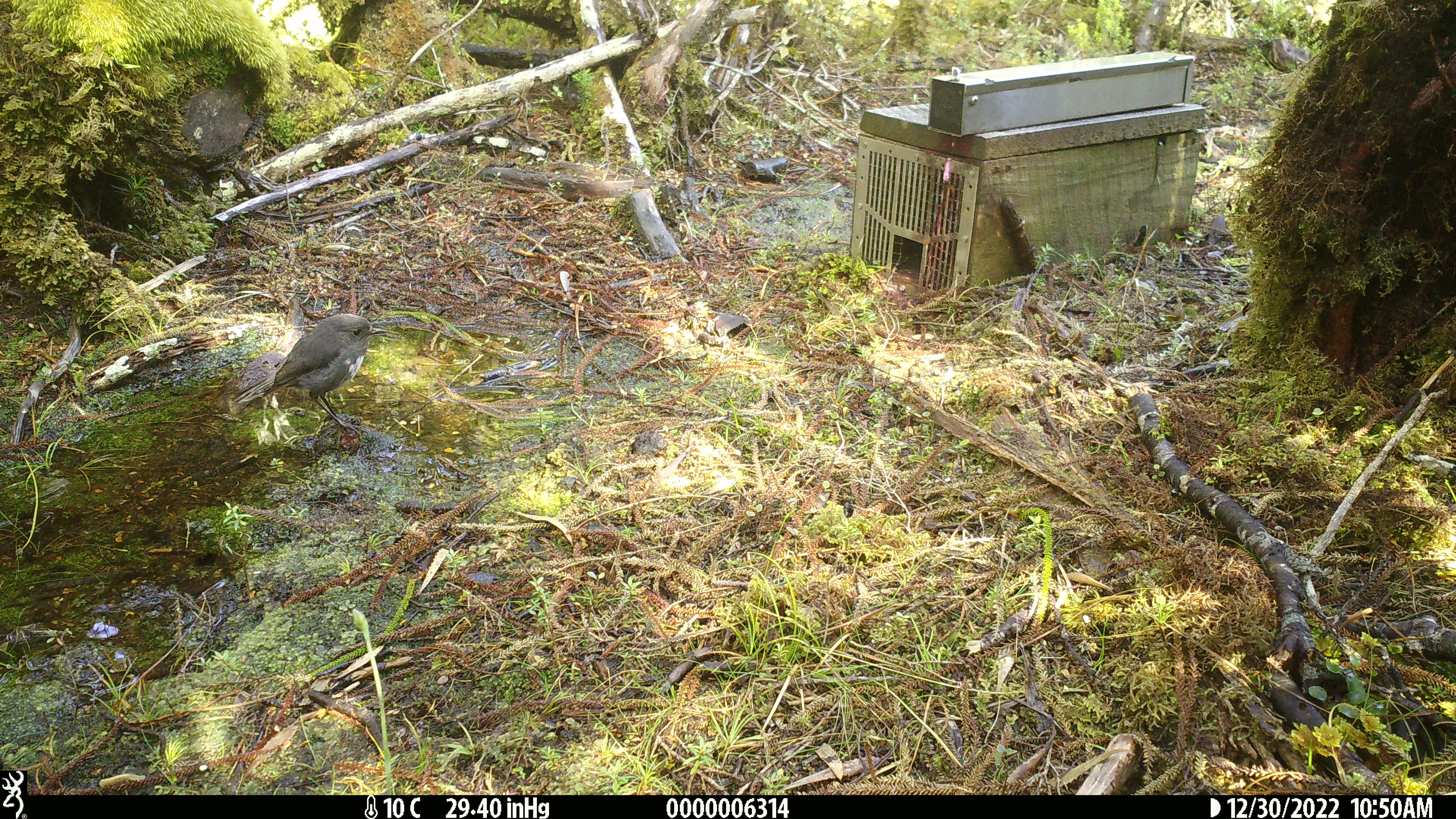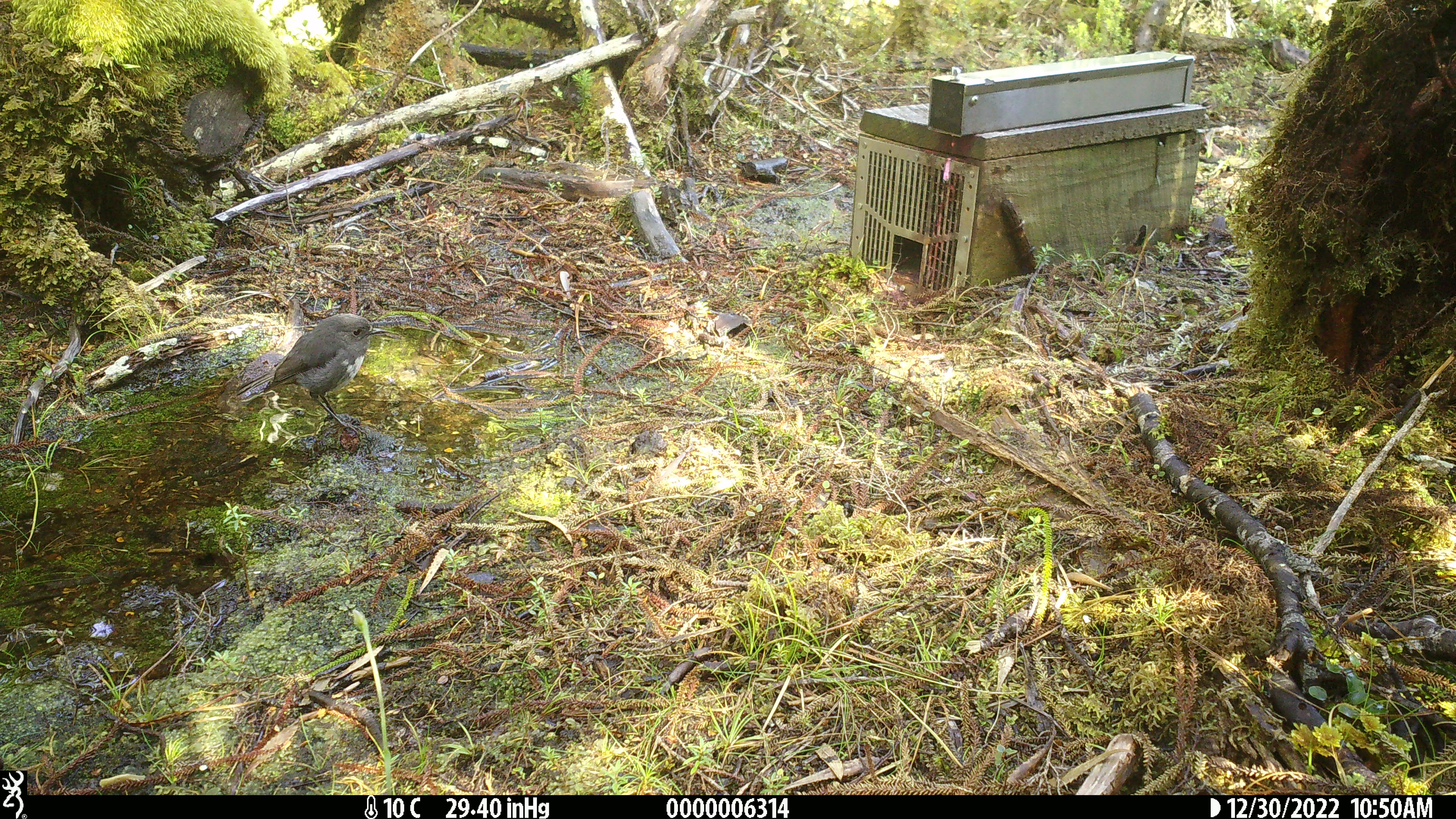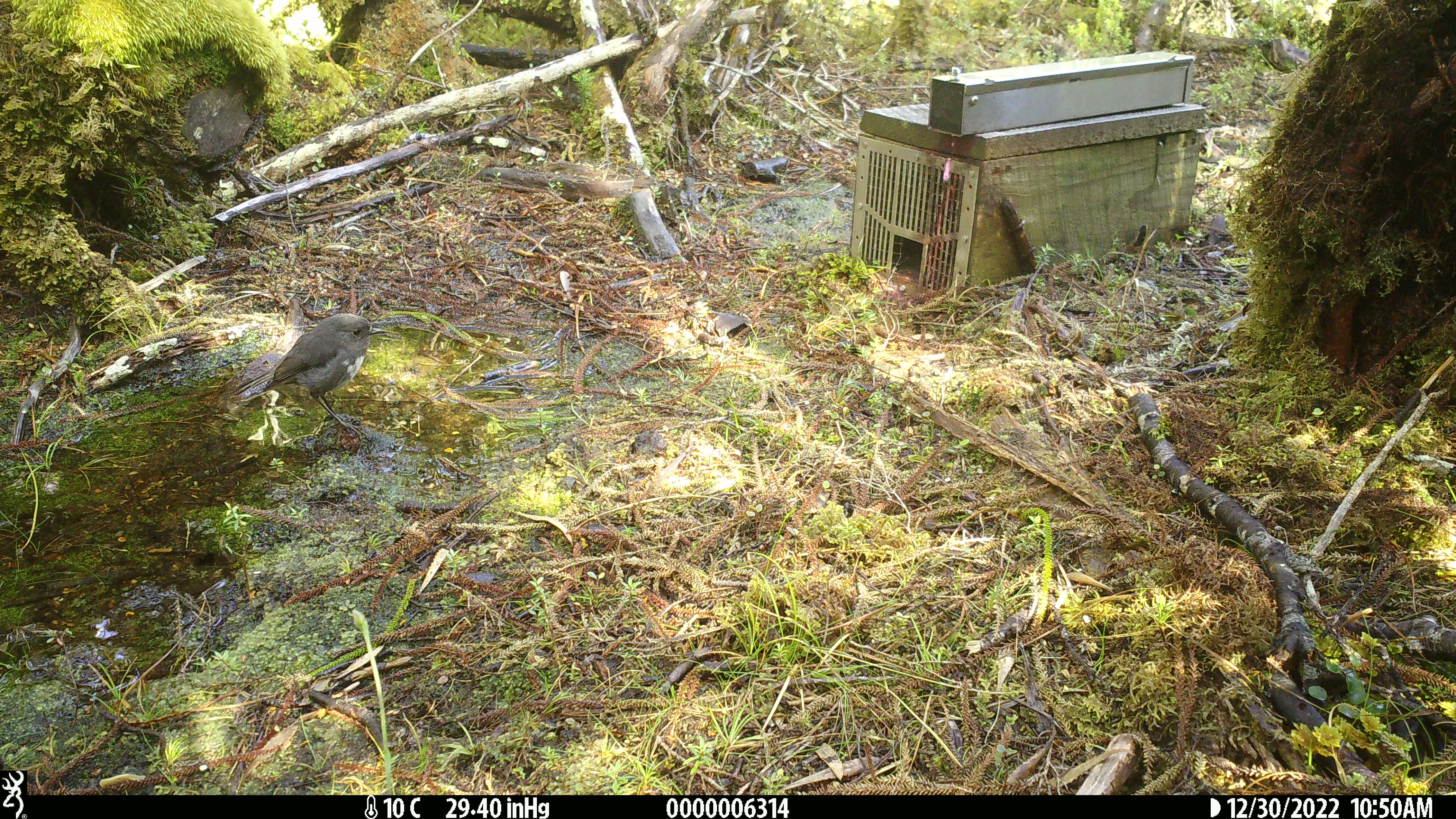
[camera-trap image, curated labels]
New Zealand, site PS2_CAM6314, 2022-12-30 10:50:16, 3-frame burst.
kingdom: Animalia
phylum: Chordata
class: Aves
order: Passeriformes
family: Petroicidae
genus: Petroica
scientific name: Petroica australis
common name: new zealand robin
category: robin